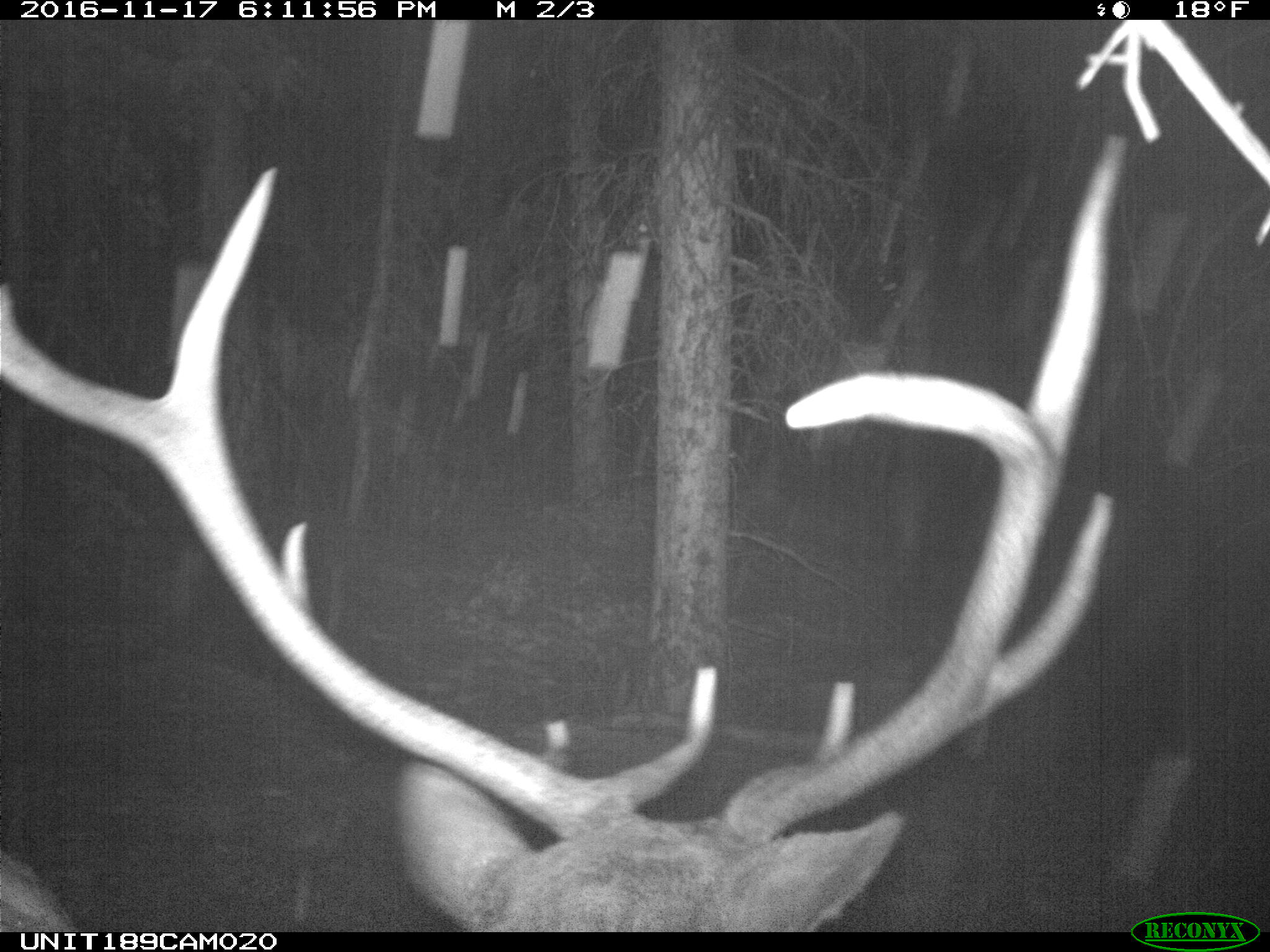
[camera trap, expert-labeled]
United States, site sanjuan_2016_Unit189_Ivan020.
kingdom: Animalia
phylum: Chordata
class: Mammalia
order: Artiodactyla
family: Cervidae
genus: Cervus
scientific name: Cervus elaphus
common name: red deer